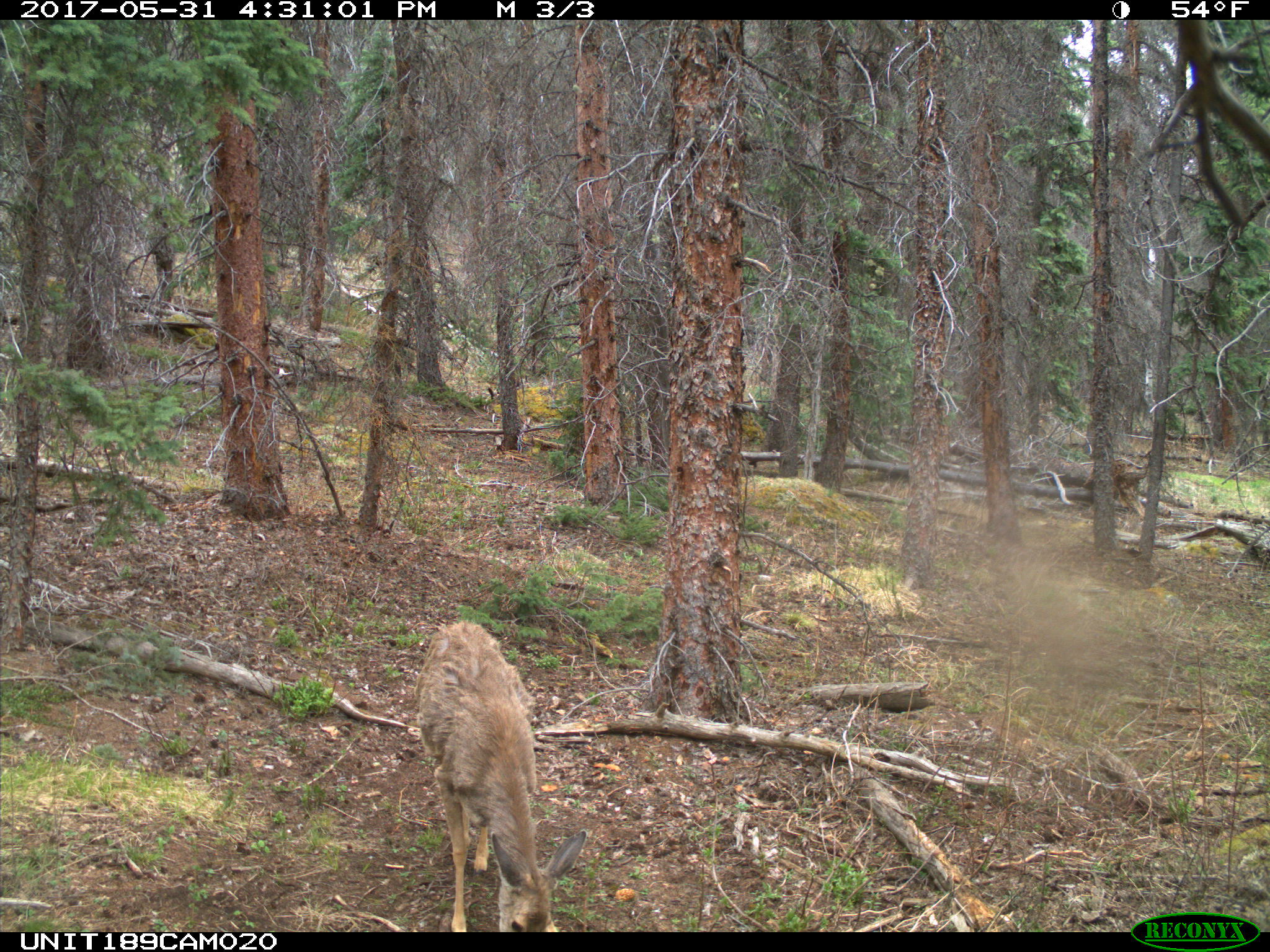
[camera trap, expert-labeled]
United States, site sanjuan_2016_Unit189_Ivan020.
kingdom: Animalia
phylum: Chordata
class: Mammalia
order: Artiodactyla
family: Cervidae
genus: Odocoileus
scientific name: Odocoileus hemionus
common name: mule deer